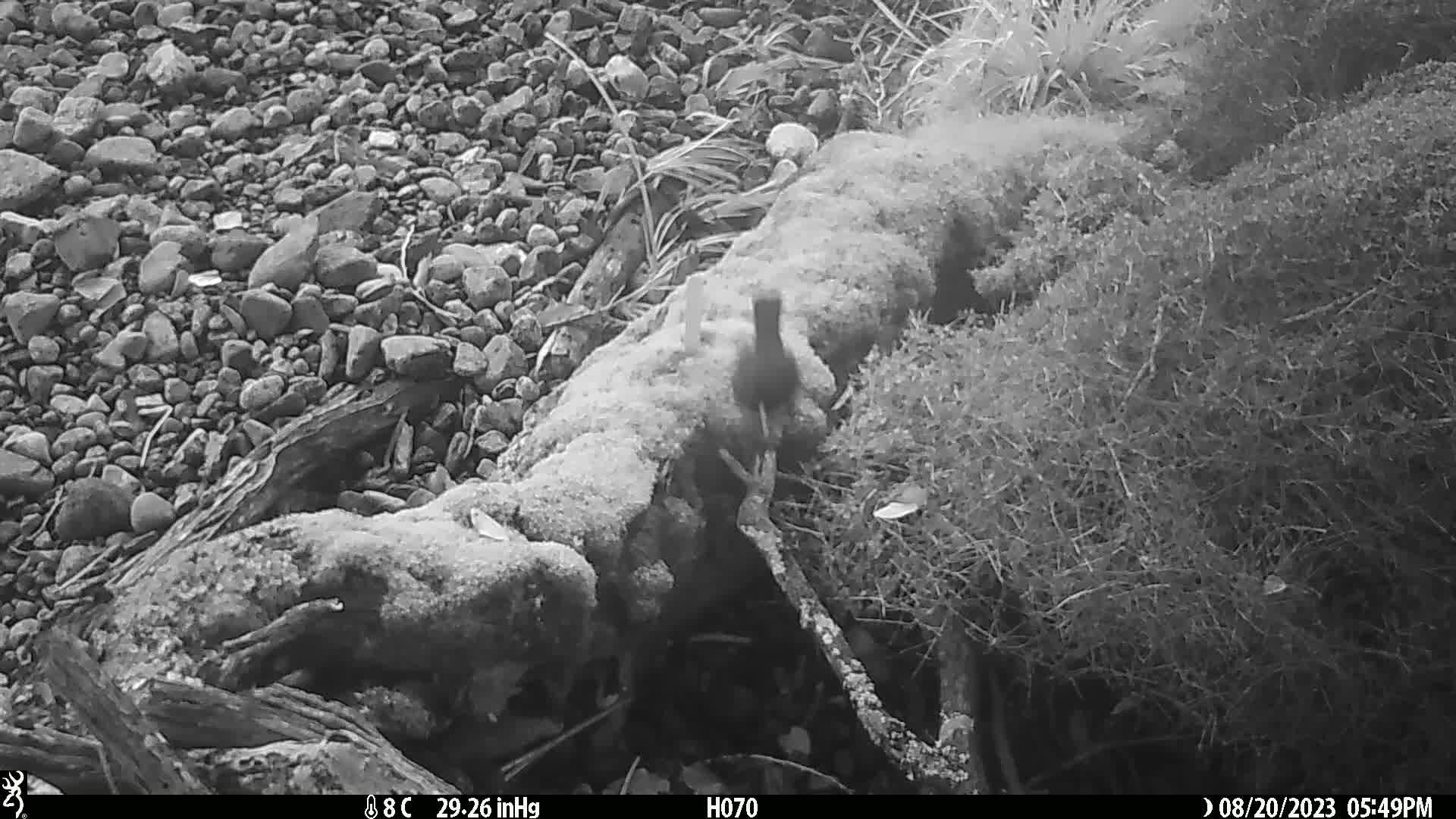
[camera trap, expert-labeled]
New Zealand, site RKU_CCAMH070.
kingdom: Animalia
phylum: Chordata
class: Aves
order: Passeriformes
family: Turdidae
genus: Turdus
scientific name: Turdus merula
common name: eurasian blackbird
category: blackbird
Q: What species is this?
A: Blackbird (eurasian blackbird) (Turdus merula).